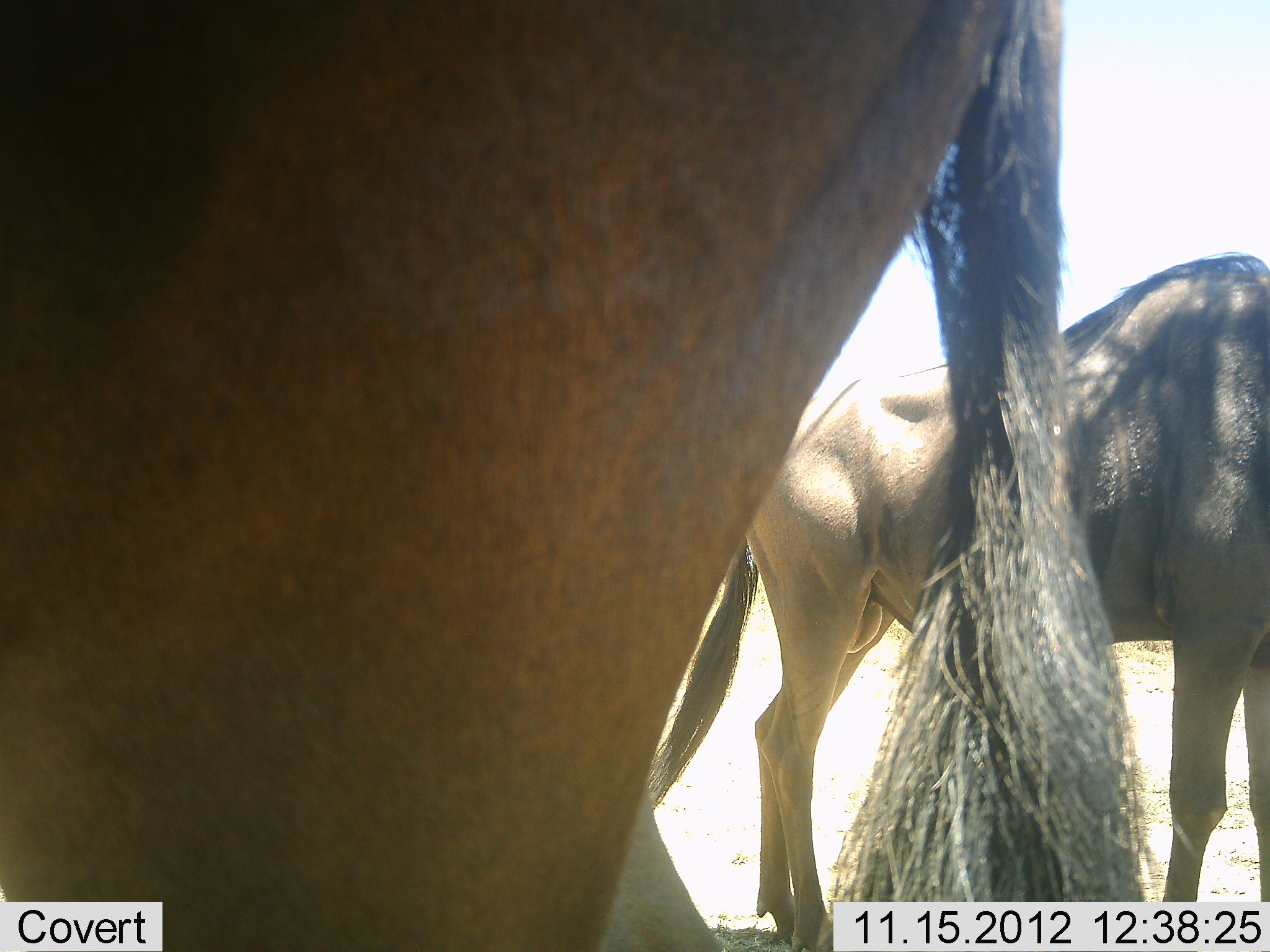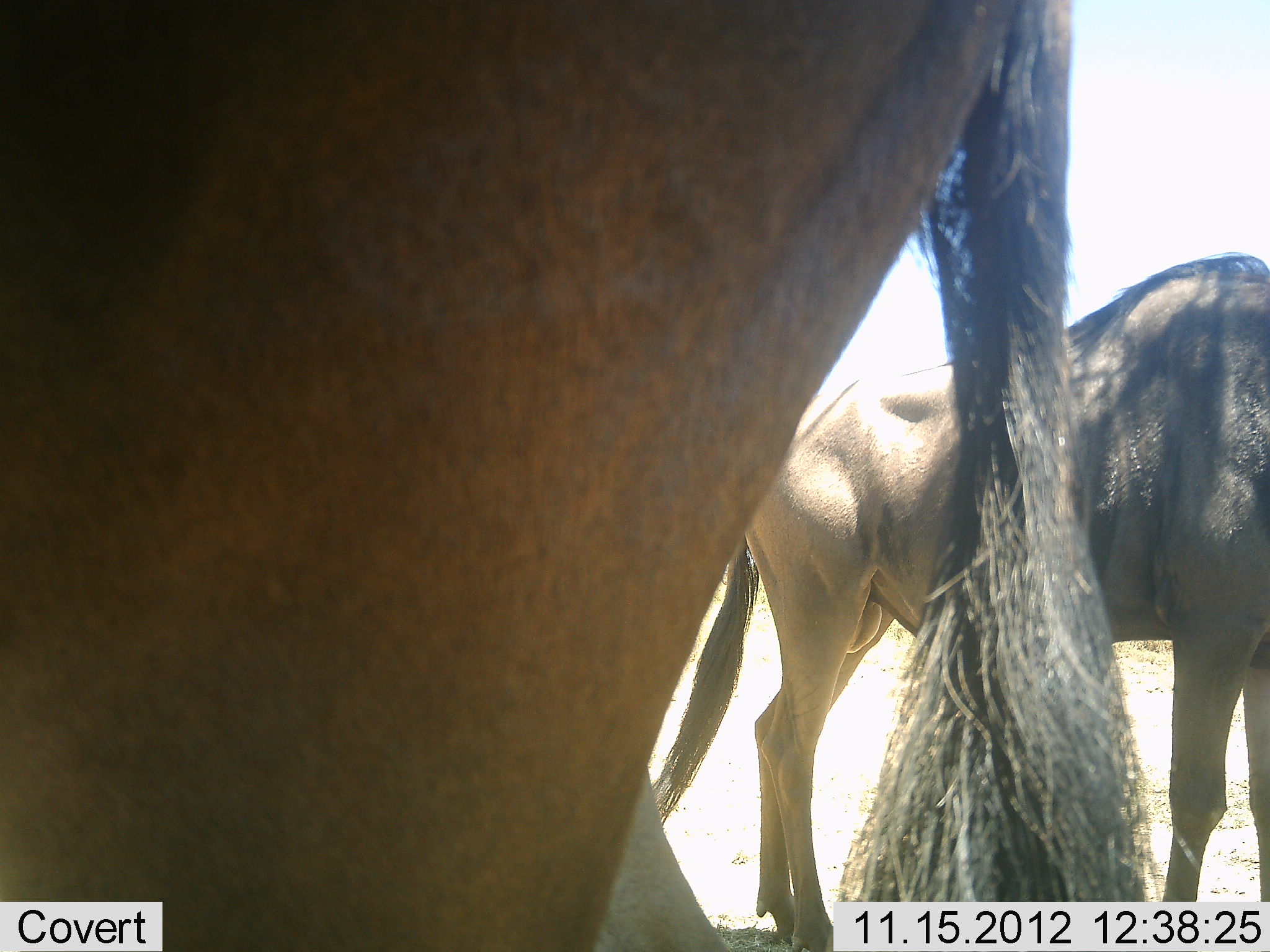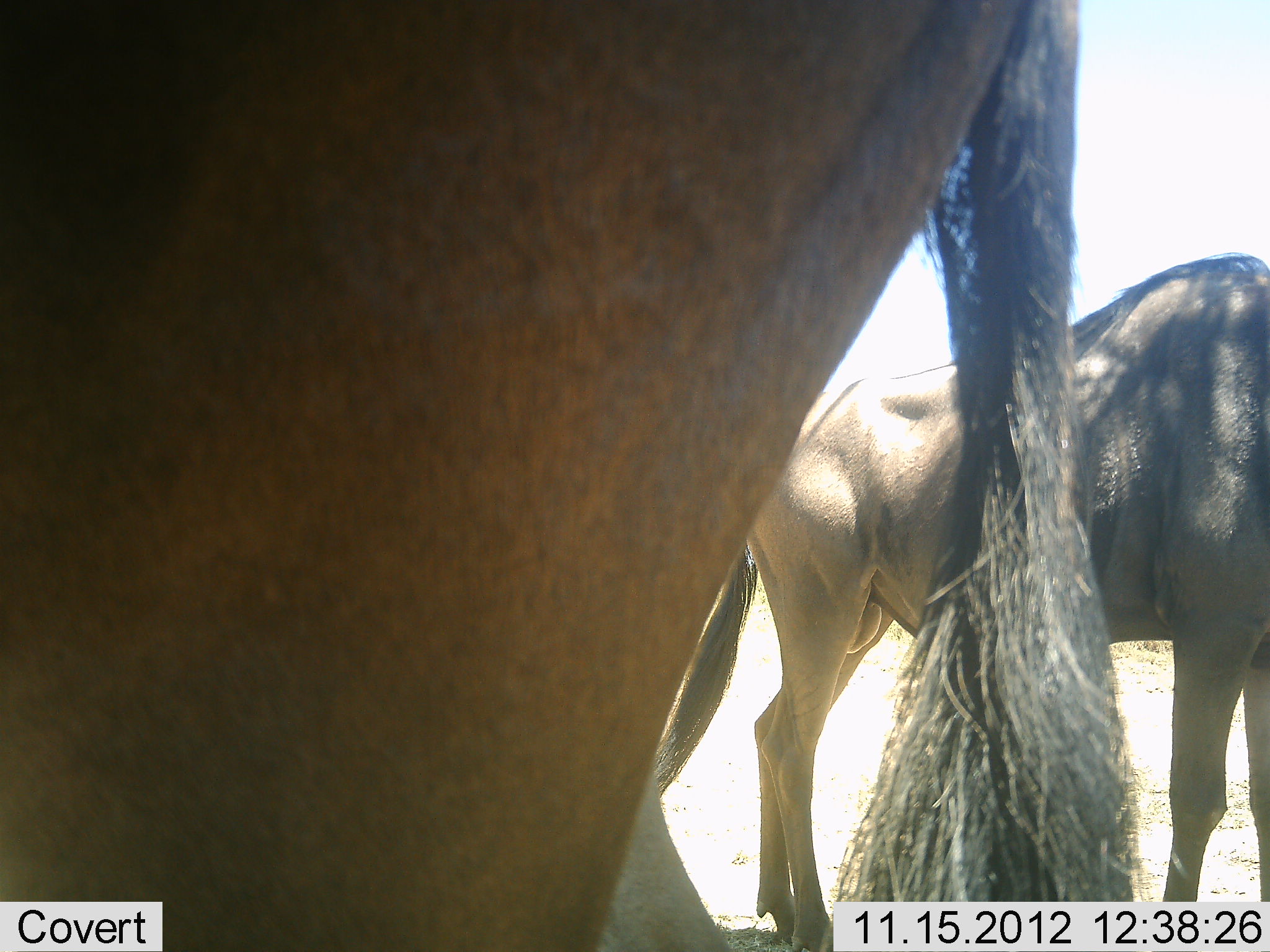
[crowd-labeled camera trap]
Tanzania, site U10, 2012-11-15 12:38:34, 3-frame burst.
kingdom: Animalia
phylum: Chordata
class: Mammalia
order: Artiodactyla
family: Bovidae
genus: Connochaetes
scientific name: Connochaetes taurinus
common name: blue wildebeest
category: wildebeest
Wildebeest (blue wildebeest) (Connochaetes taurinus), count 2. Behavior (volunteer vote fractions): standing 100%, resting 0%, moving 0%, interacting 0%. Young present (vote fraction): 0%. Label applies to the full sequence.